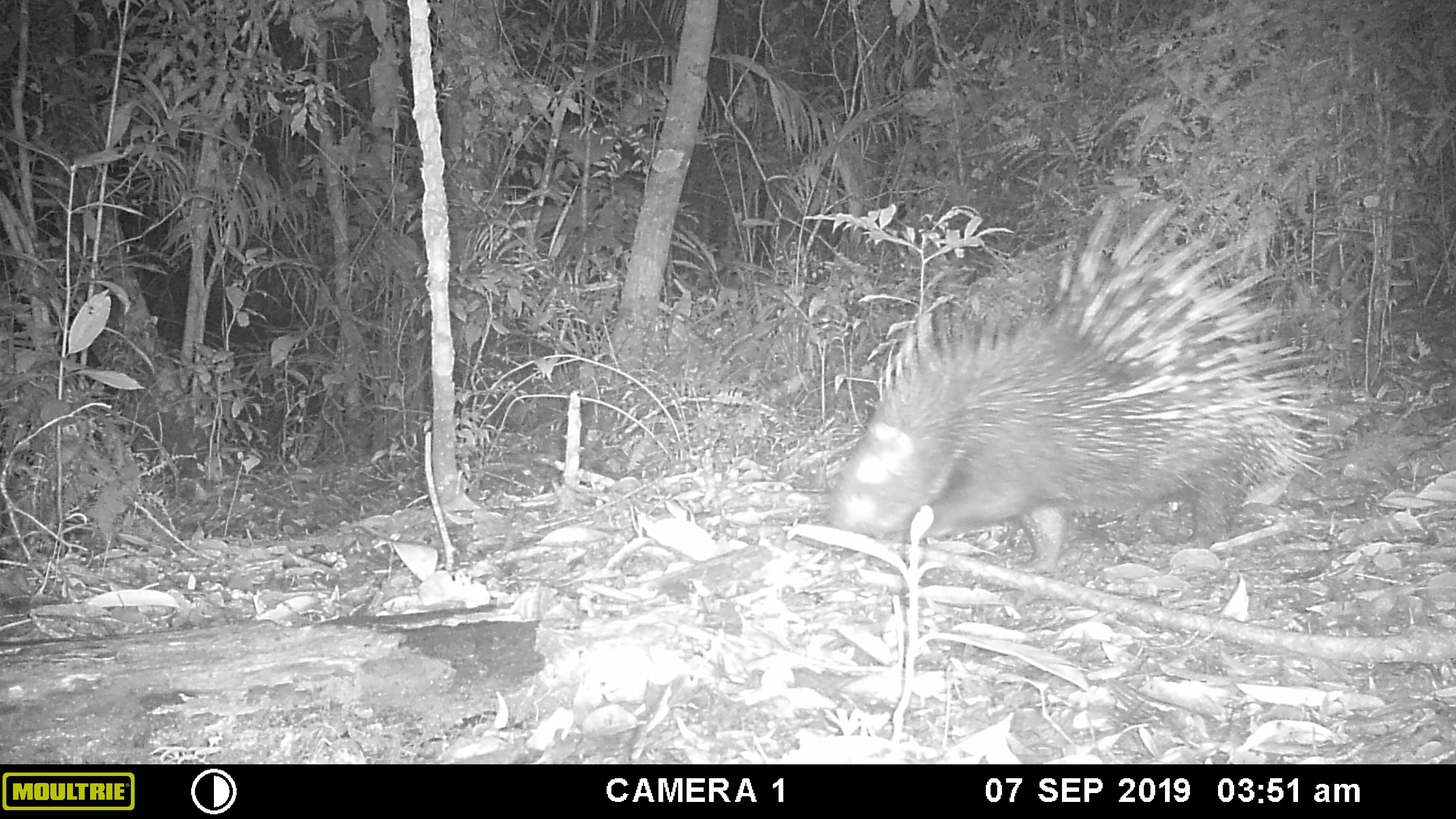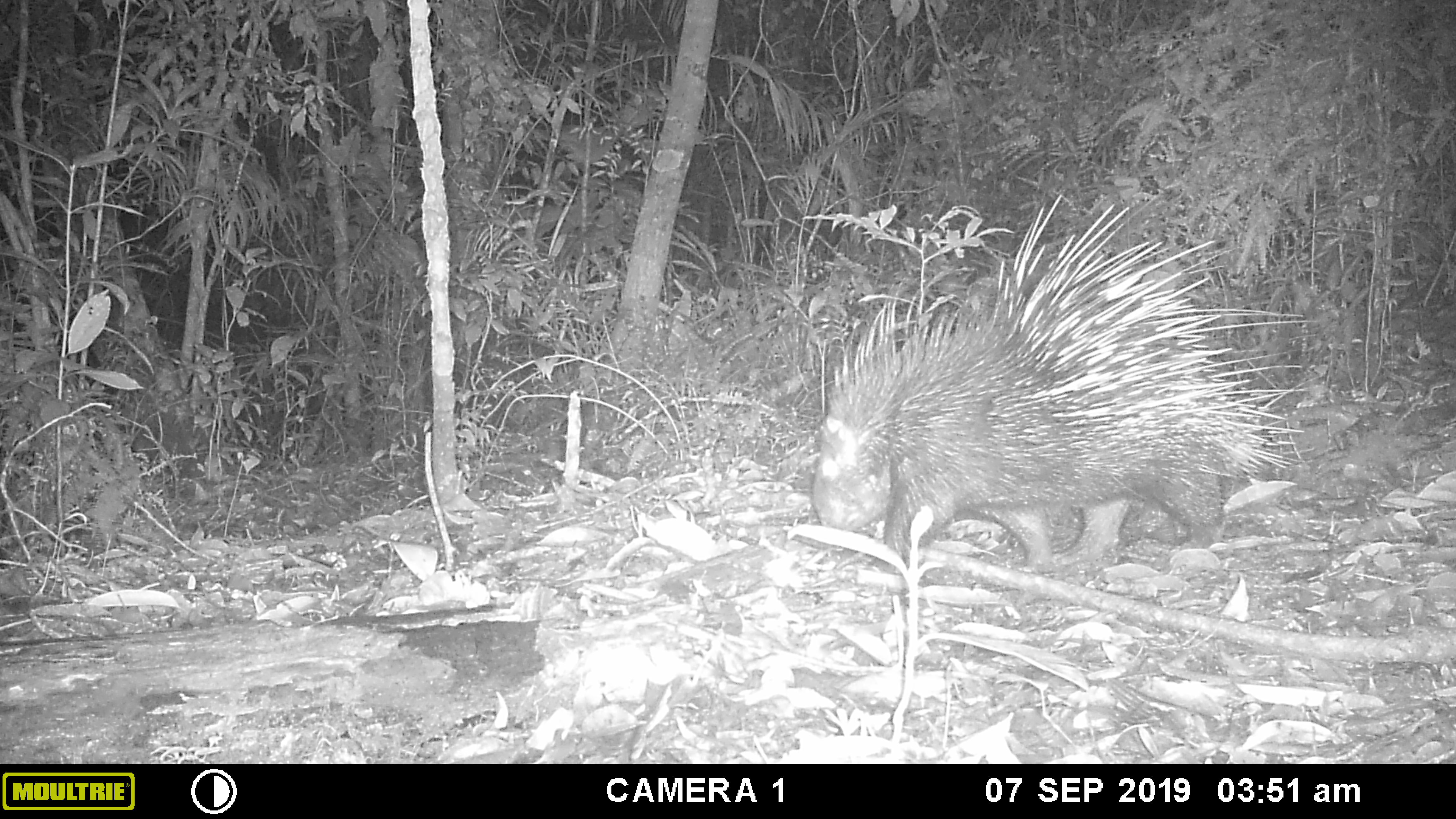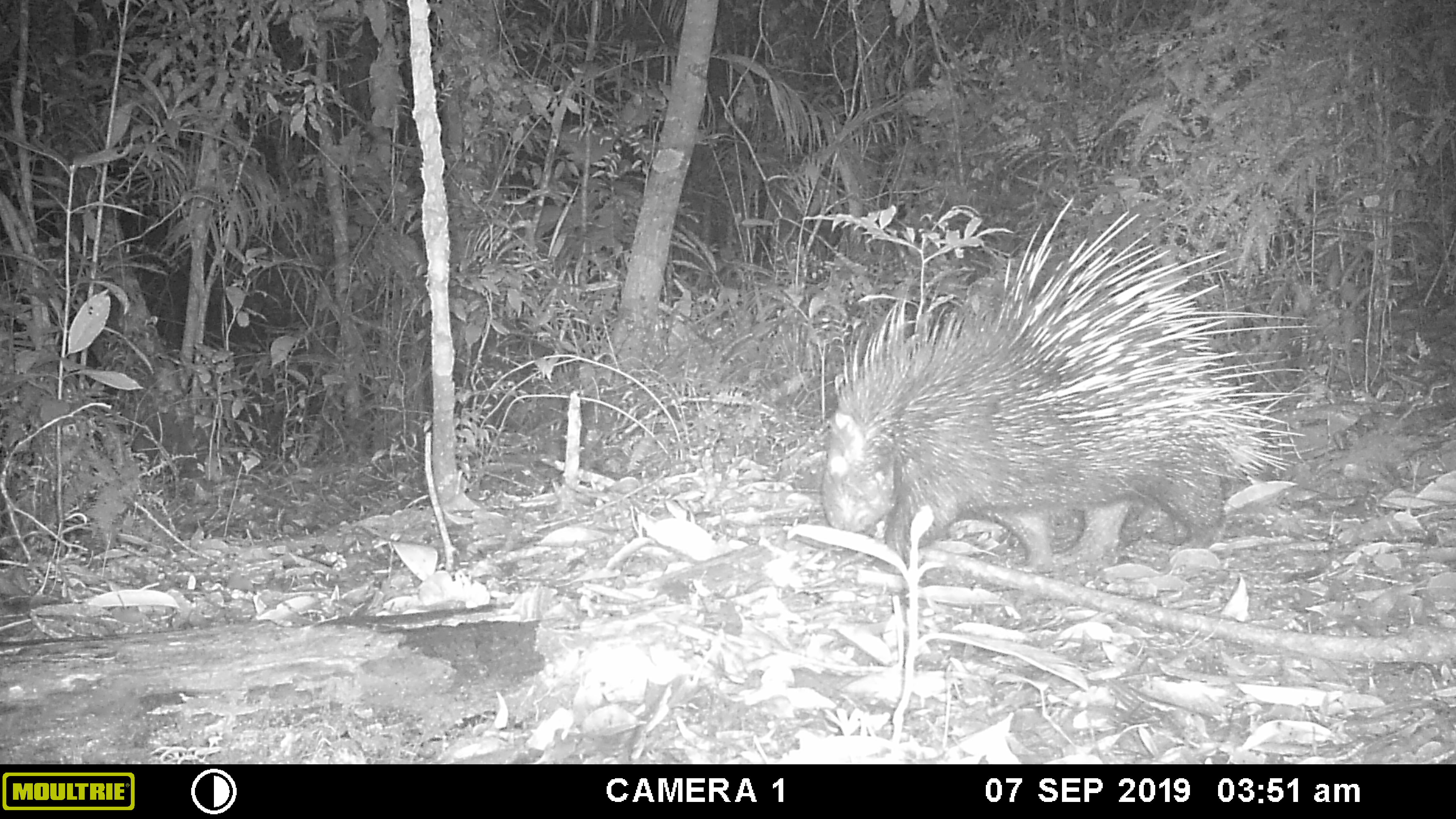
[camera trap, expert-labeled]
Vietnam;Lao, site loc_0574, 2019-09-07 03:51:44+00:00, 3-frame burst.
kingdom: Animalia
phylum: Chordata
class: Mammalia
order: Rodentia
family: Hystricidae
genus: Hystrix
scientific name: Hystrix brachyura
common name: malayan porcupine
Malayan porcupine (Hystrix brachyura). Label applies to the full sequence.